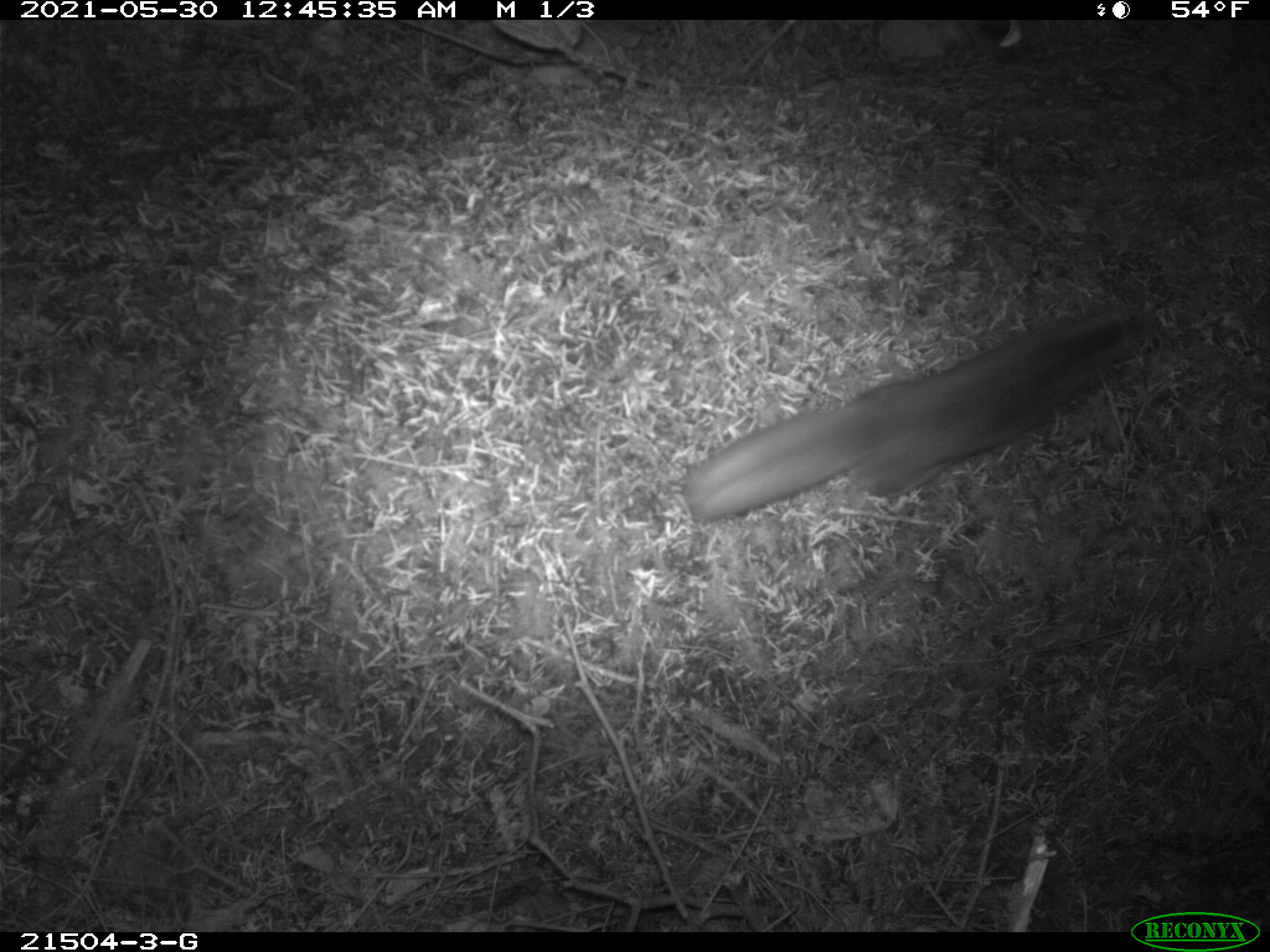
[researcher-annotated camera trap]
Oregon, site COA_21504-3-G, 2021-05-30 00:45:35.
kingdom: Animalia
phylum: Chordata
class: Mammalia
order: Rodentia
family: Sciuridae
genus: Glaucomys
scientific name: Glaucomys oregonensis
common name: humboldt's flying squirrel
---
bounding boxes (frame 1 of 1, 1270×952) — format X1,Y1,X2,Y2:
humboldt's flying squirrel: 672,288,1156,521